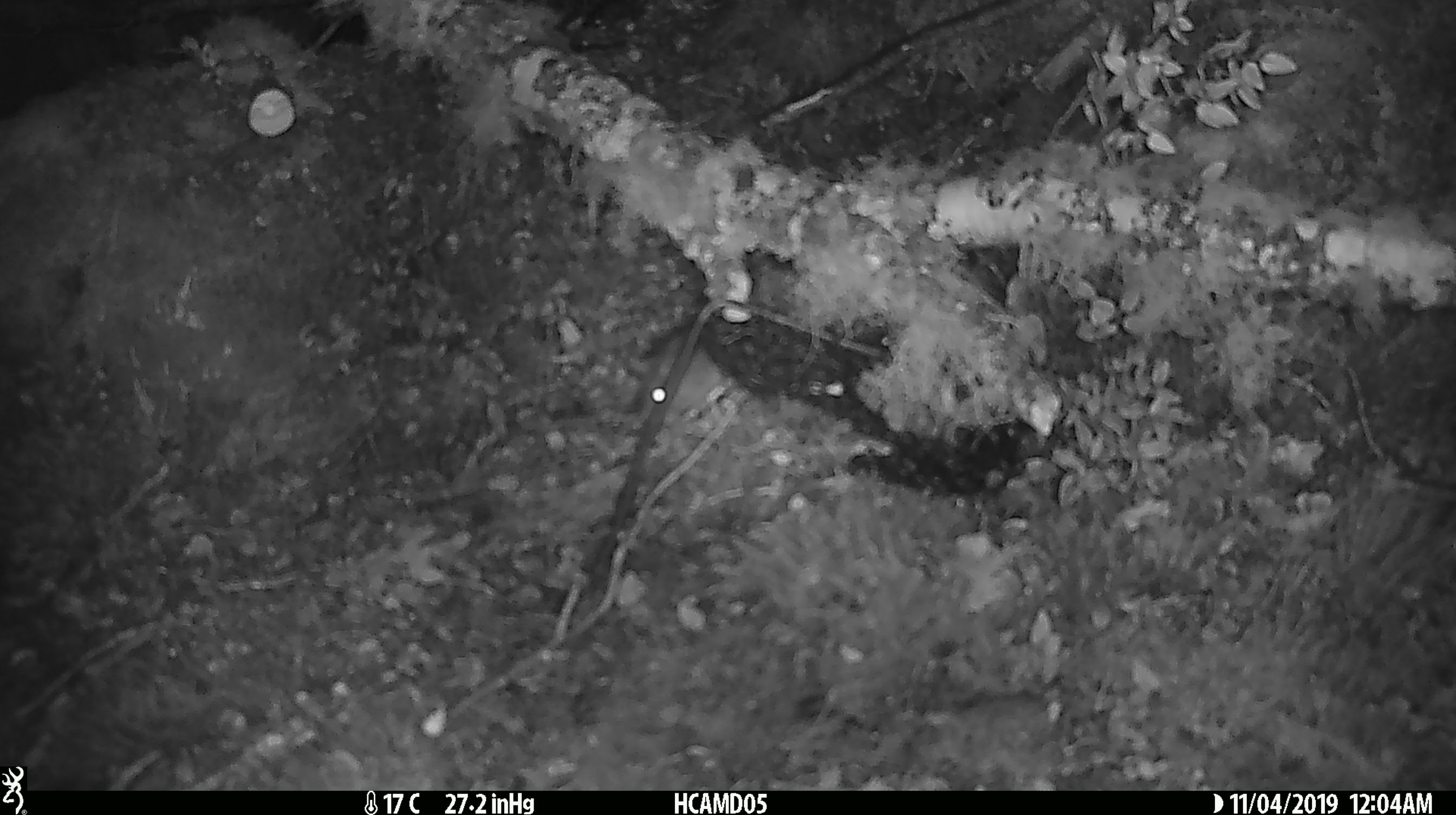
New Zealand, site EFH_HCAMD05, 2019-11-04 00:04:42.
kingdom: Animalia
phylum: Chordata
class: Mammalia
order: Rodentia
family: Muridae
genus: Mus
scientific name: Mus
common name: mouse